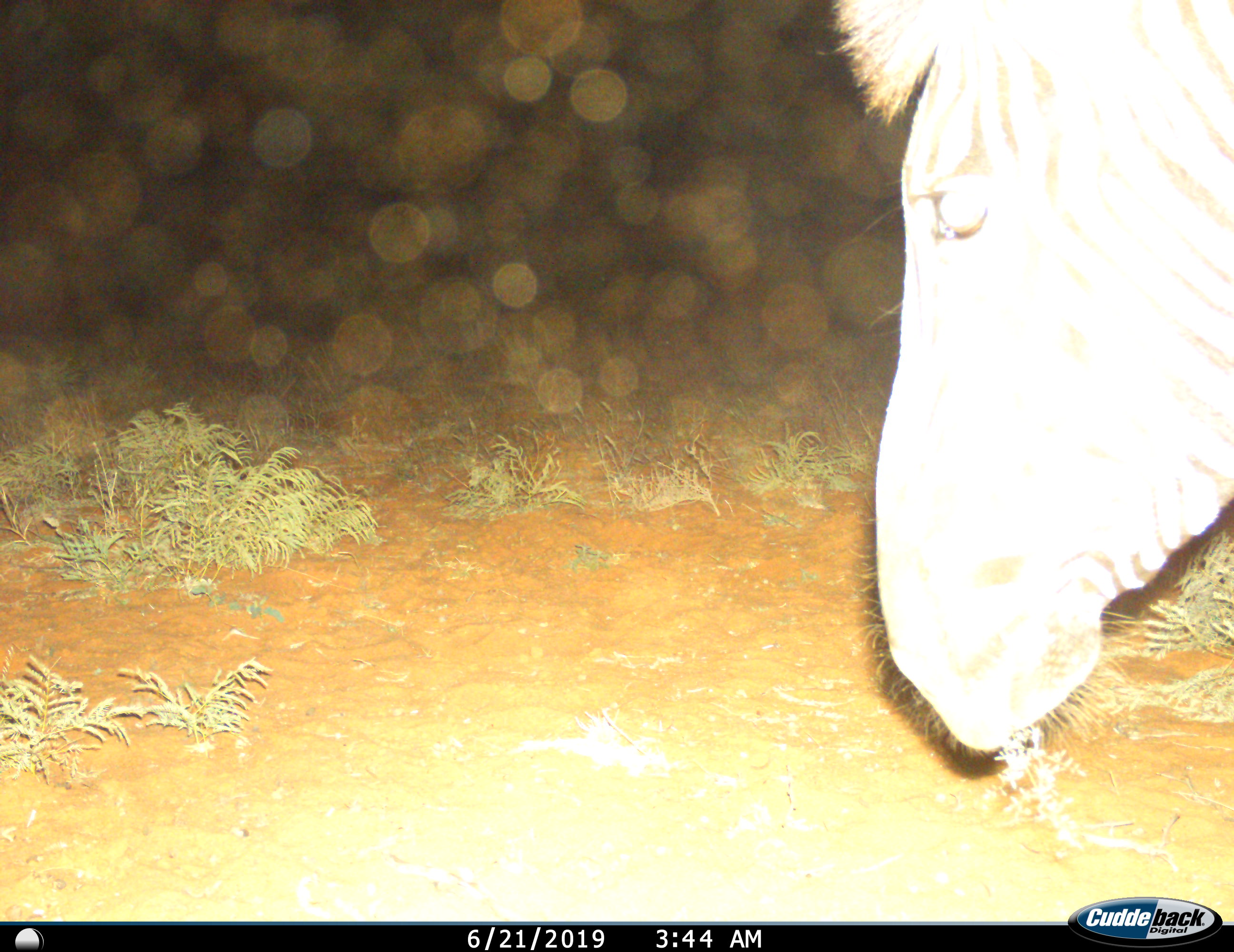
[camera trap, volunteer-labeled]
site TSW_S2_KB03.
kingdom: Animalia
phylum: Chordata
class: Mammalia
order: Perissodactyla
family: Equidae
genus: Equus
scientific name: Equus quagga burchellii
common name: burchell's zebra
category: zebraburchells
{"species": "zebraburchells (burchell's zebra) (Equus quagga burchellii)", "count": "1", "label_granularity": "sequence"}